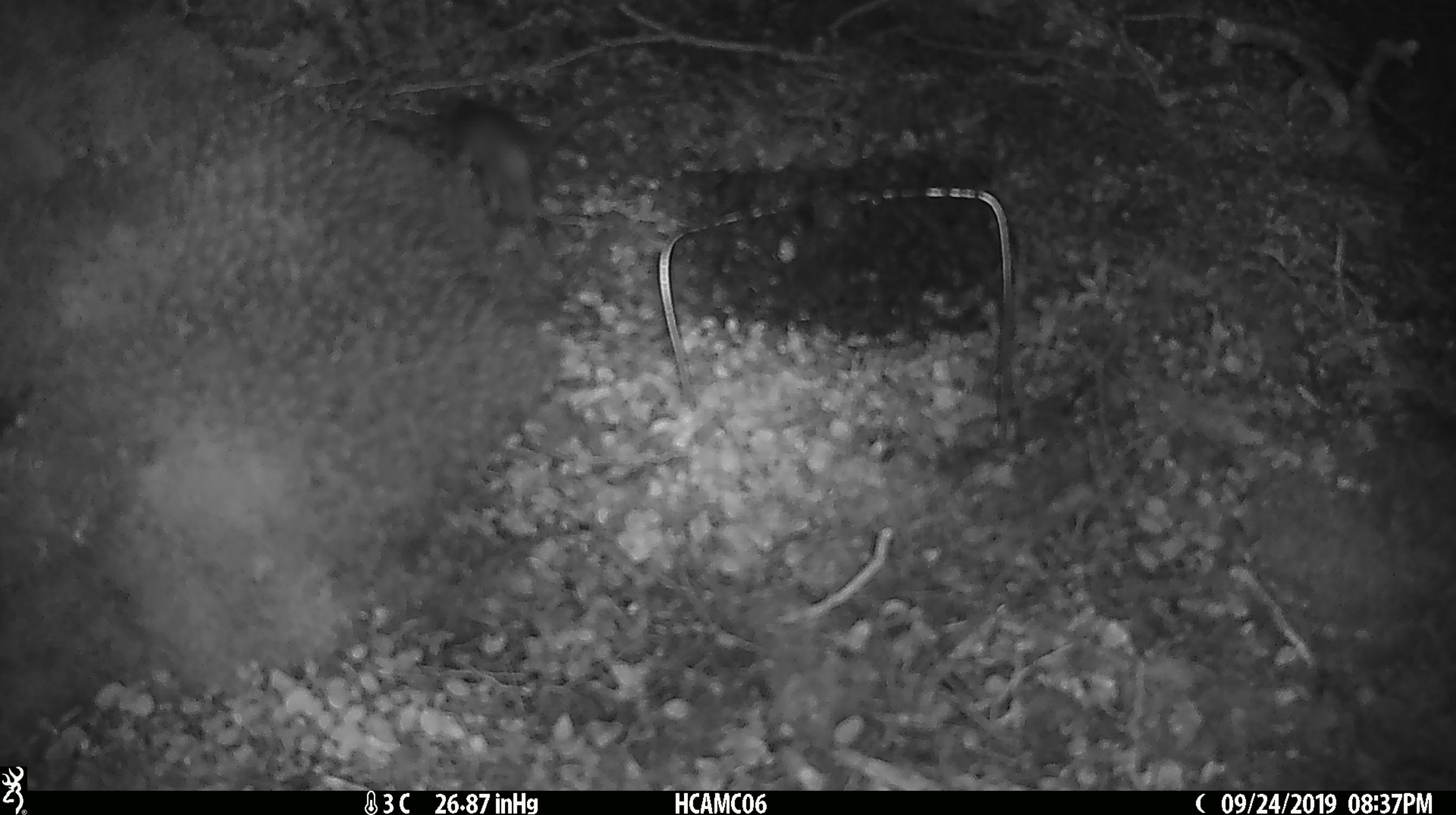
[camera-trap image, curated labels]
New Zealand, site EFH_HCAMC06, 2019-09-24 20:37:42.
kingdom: Animalia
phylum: Chordata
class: Mammalia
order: Rodentia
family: Muridae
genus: Mus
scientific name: Mus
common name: mouse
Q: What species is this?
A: Mouse (Mus).